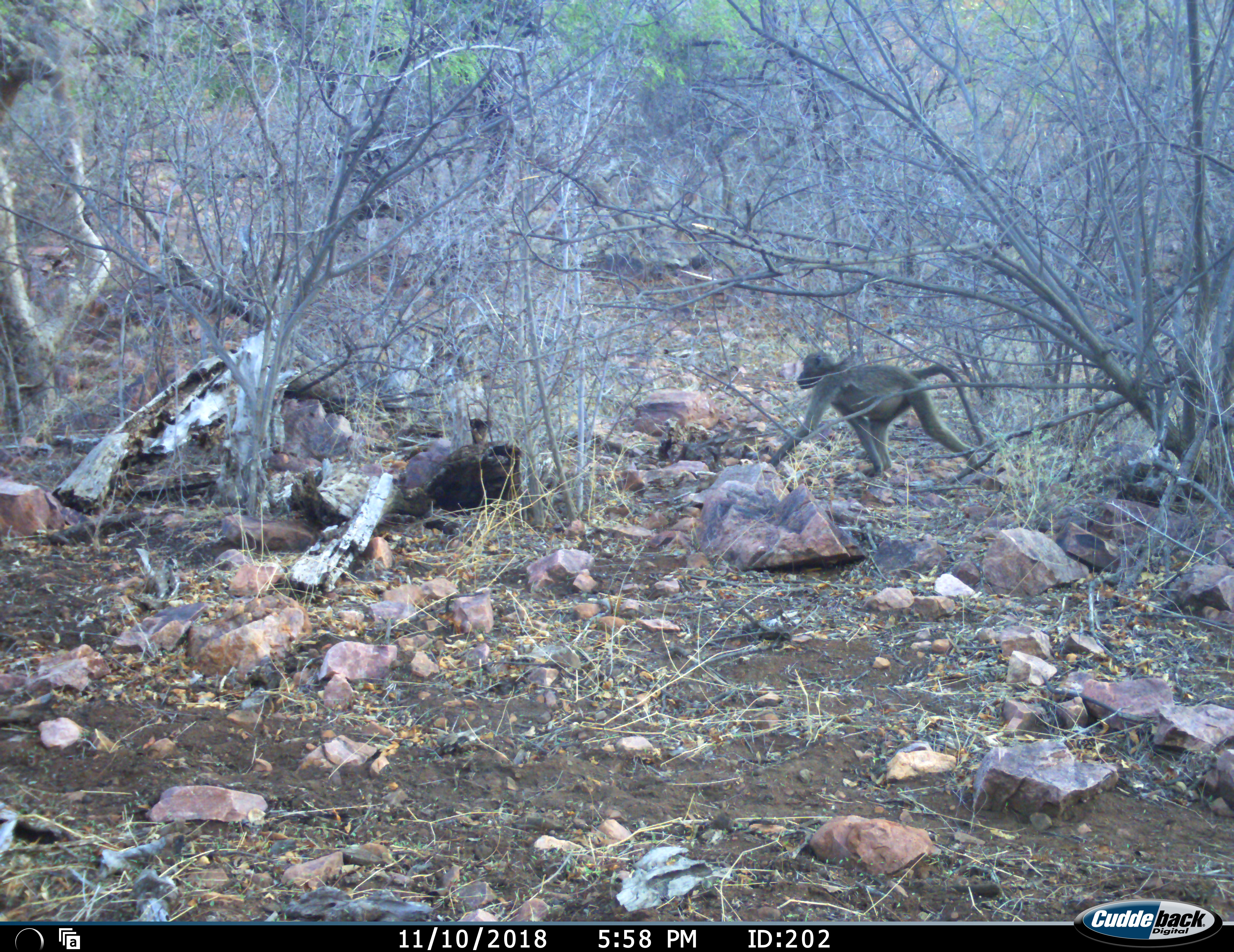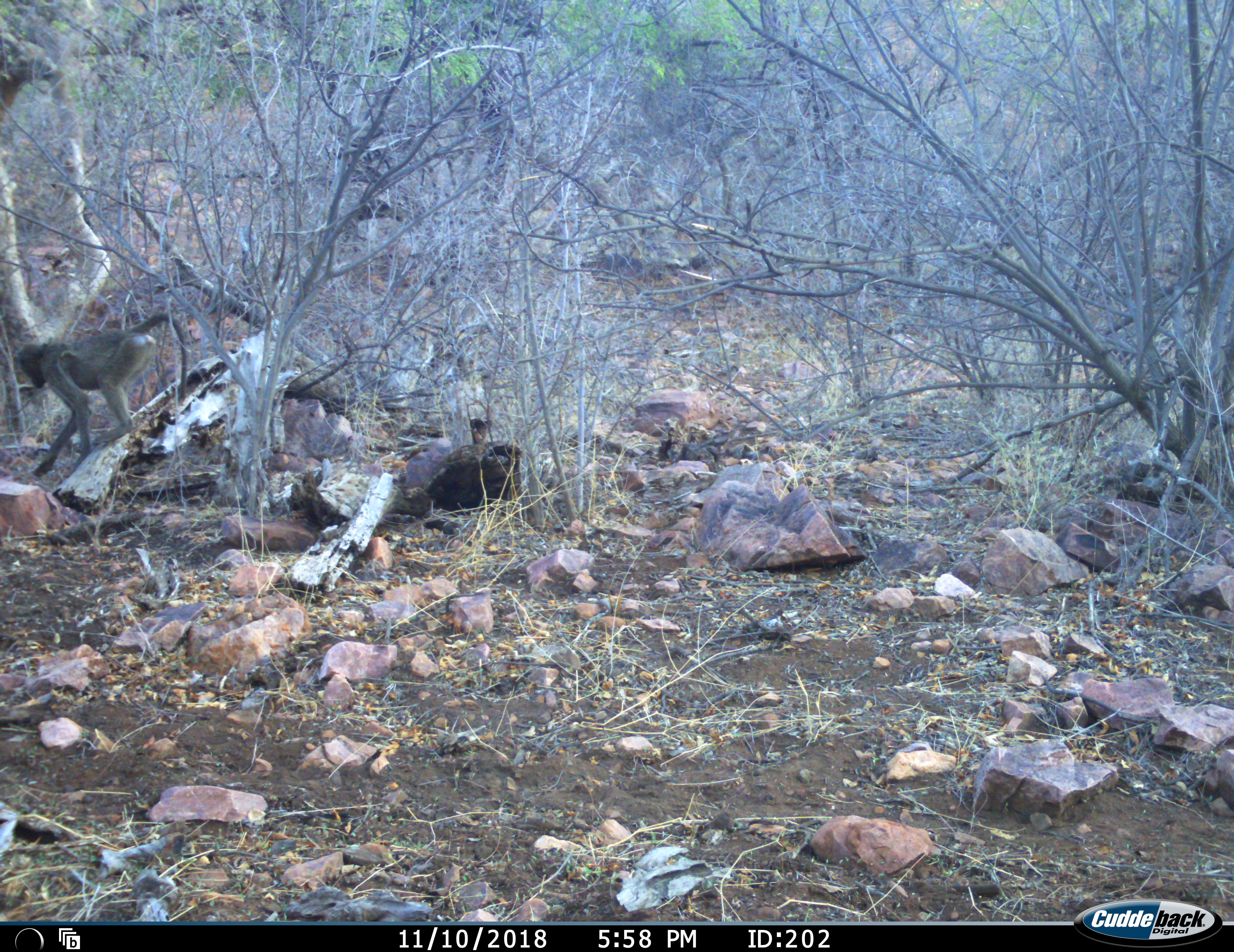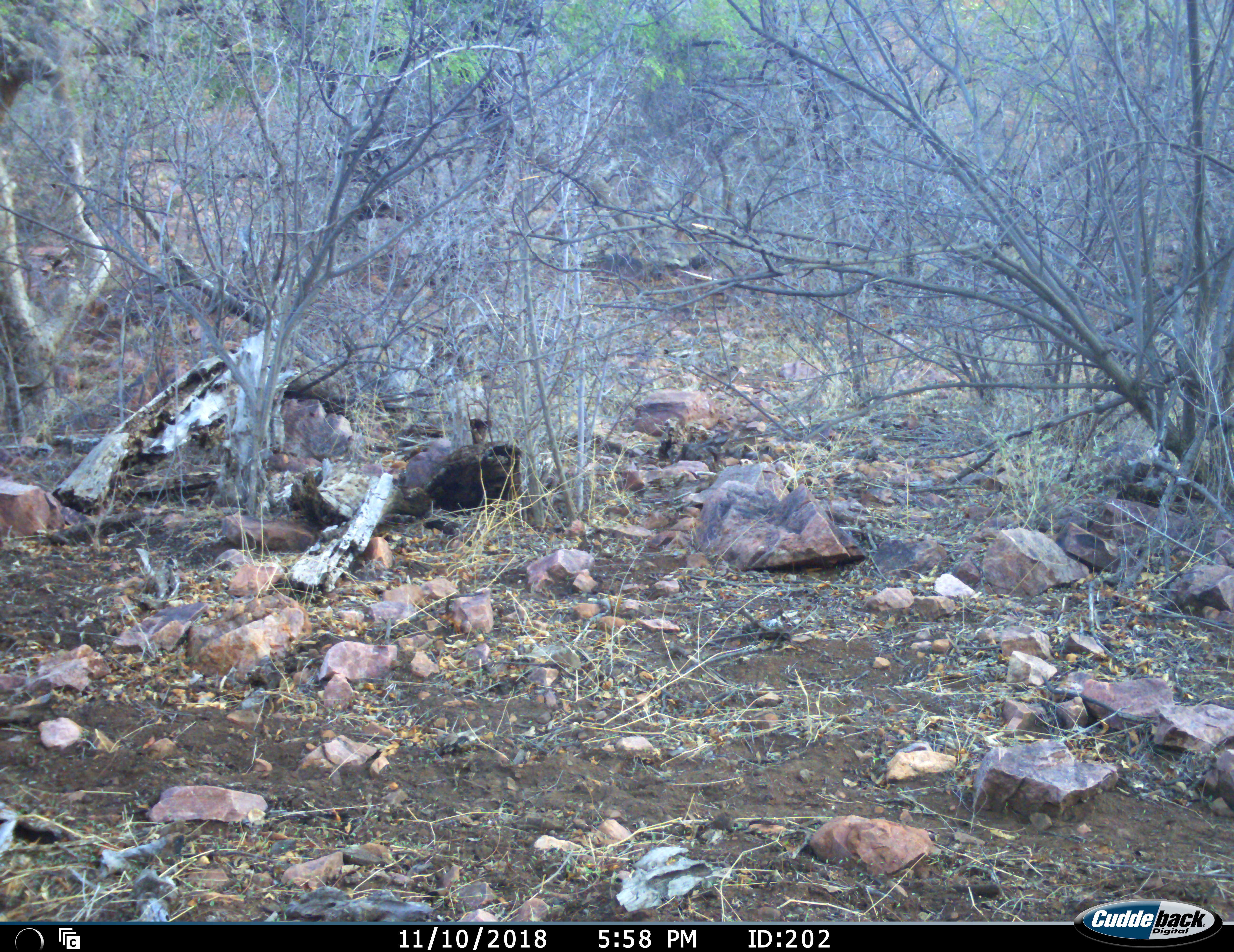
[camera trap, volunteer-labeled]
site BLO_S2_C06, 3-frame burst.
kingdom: Animalia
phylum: Chordata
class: Mammalia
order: Primates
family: Cercopithecidae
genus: Papio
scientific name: Papio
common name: baboon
Baboon (Papio), count 1. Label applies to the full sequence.